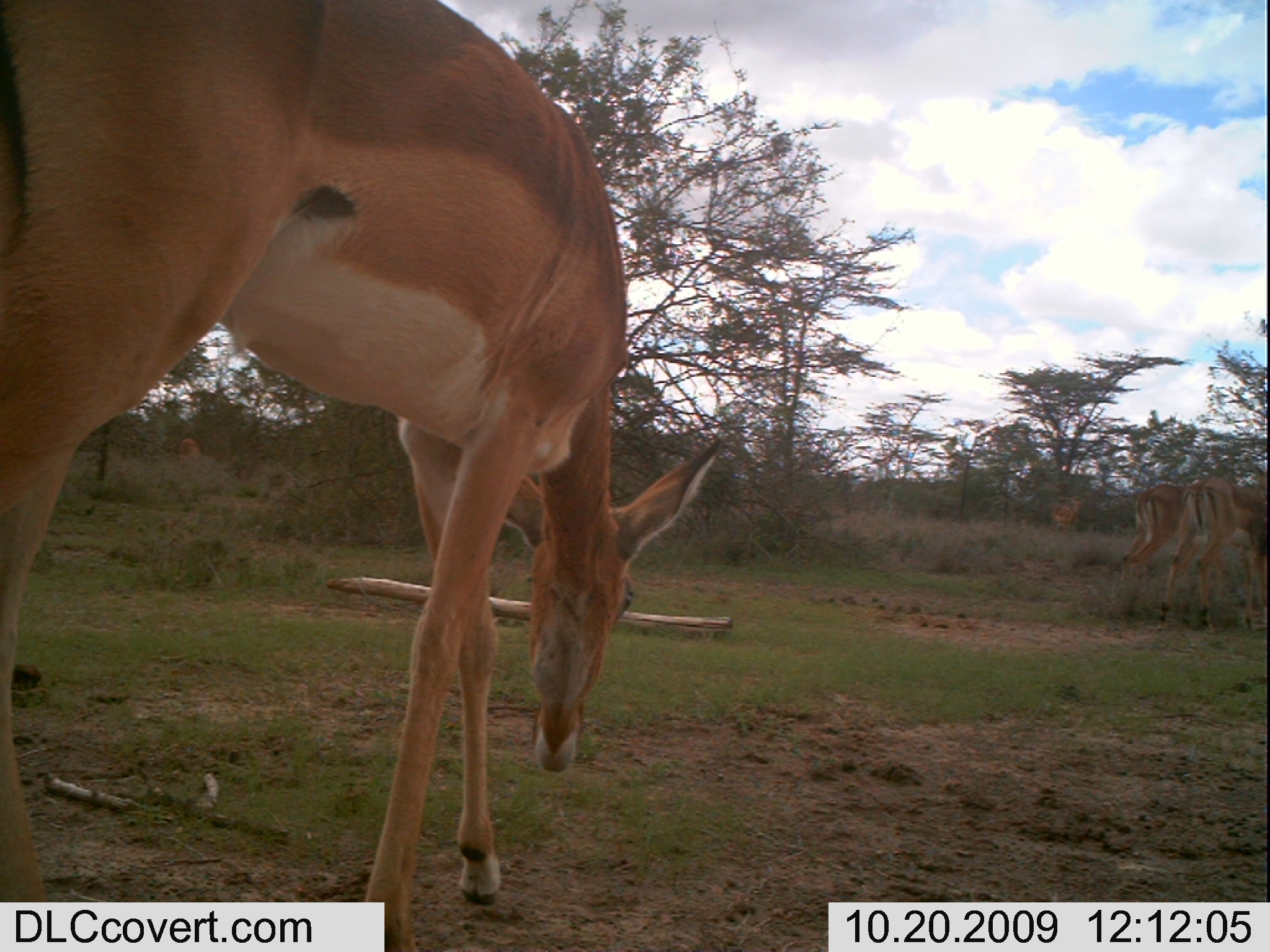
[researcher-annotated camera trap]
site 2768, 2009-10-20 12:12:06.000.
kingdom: Animalia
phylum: Chordata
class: Mammalia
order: Artiodactyla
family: Bovidae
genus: Aepyceros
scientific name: Aepyceros melampus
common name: impala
Aepyceros melampus (impala), count 4.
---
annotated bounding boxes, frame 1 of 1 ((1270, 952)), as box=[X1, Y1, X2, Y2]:
aepyceros melampus: box=[0, 0, 728, 950]; box=[1158, 452, 1270, 635]; box=[1111, 481, 1193, 616]; box=[1048, 493, 1086, 538]